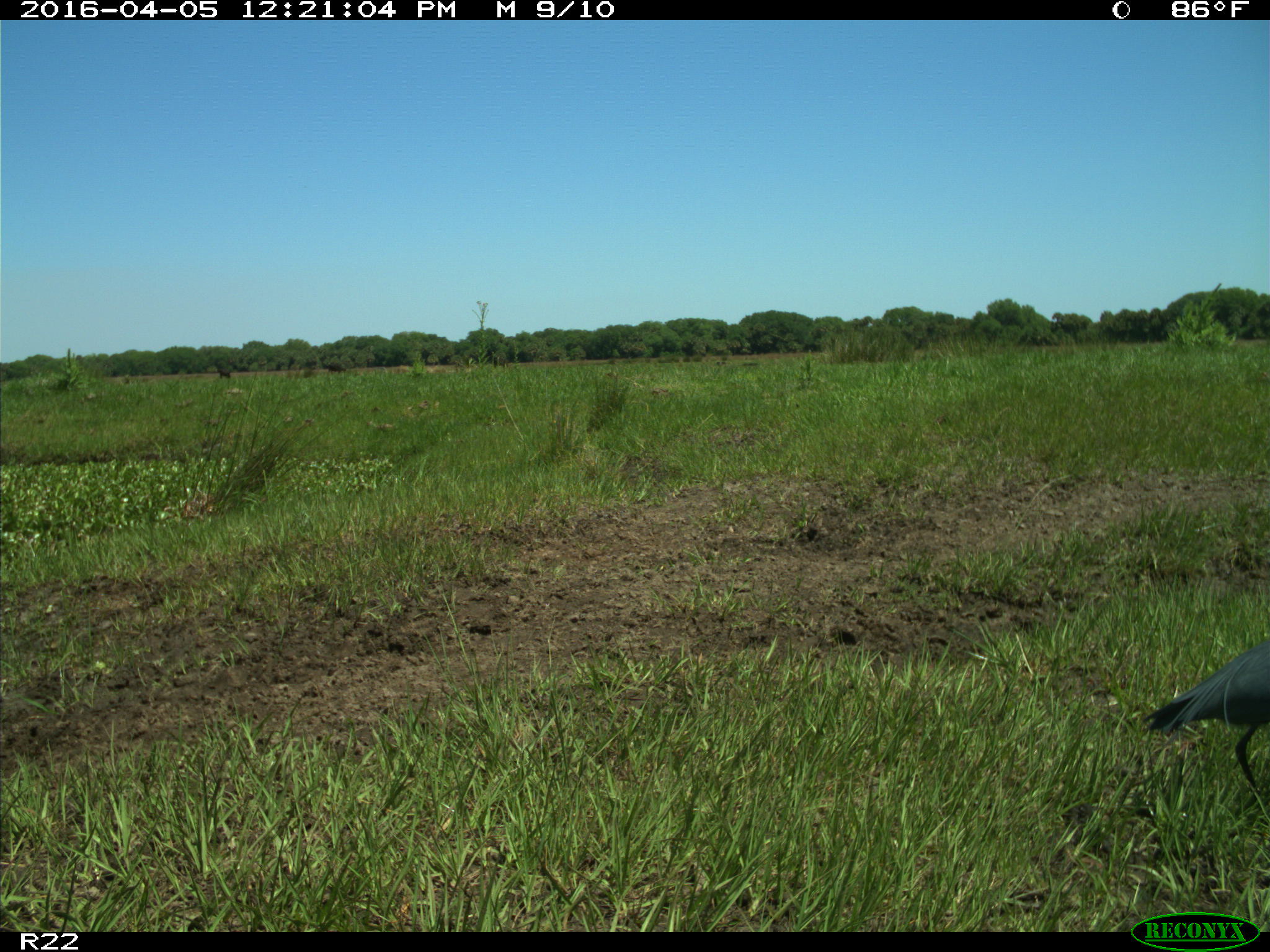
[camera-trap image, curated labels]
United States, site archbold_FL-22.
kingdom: Animalia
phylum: Chordata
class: Aves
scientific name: Aves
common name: birds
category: unidentified bird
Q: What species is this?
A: Unidentified bird (birds) (Aves).